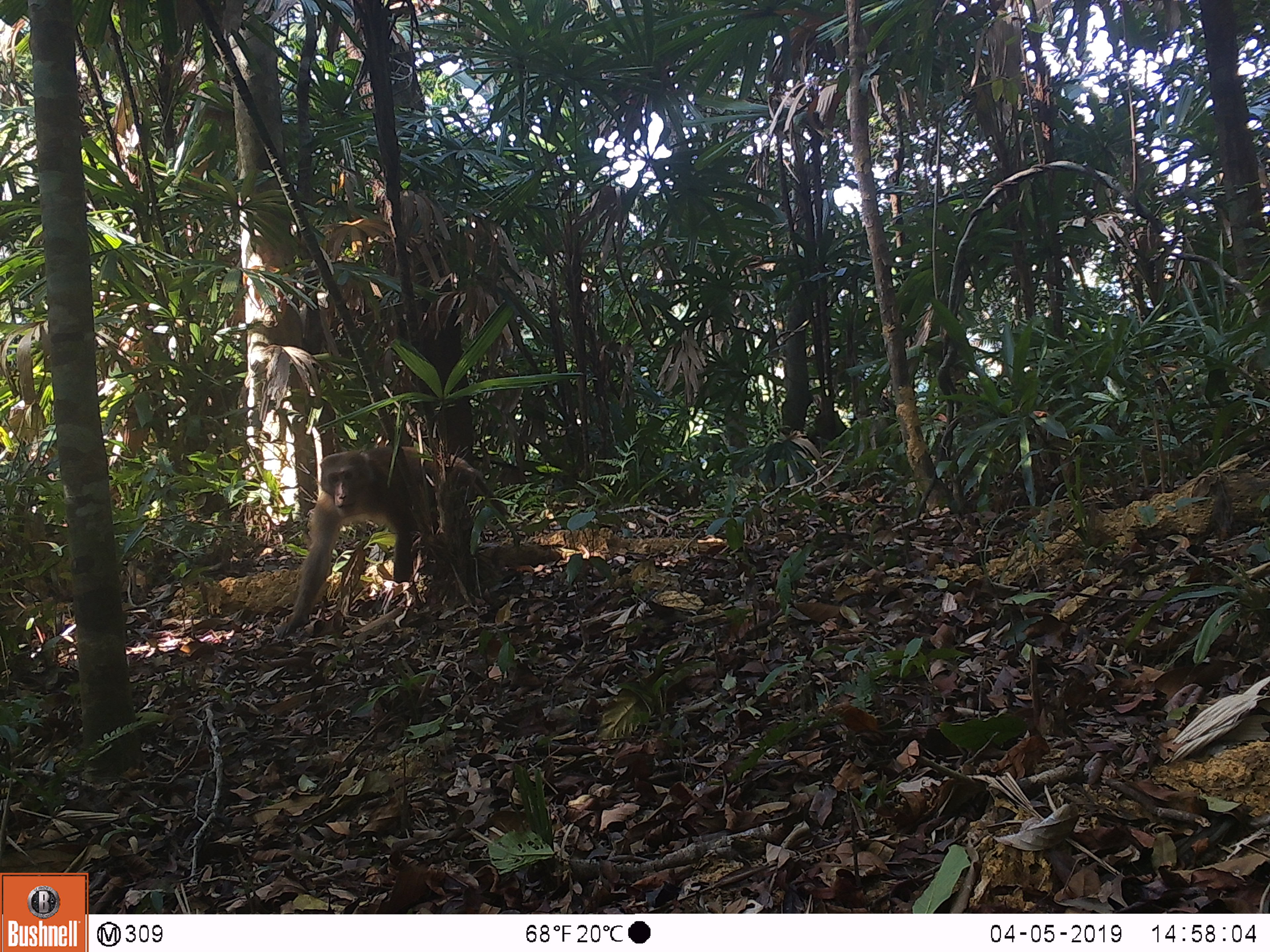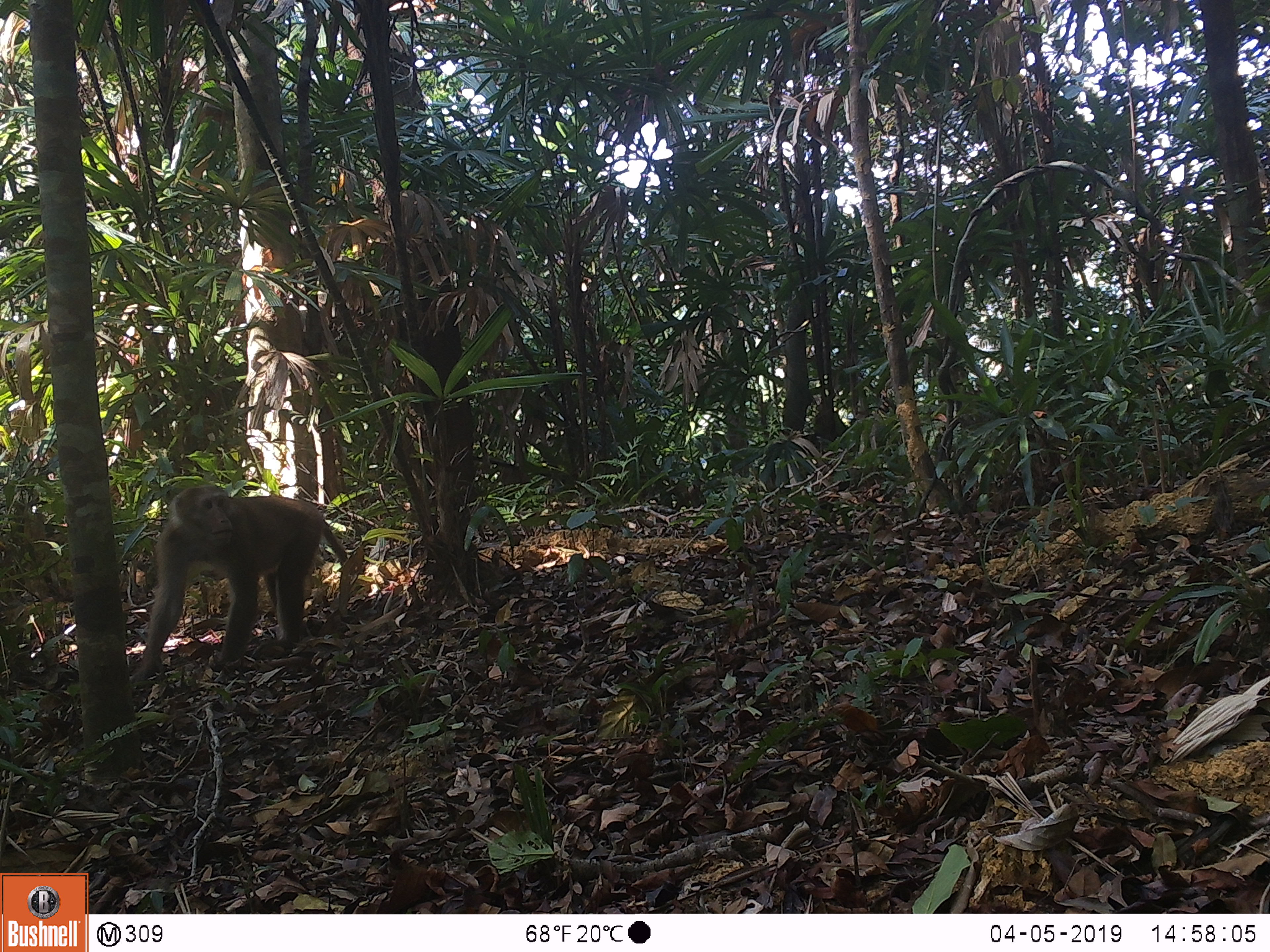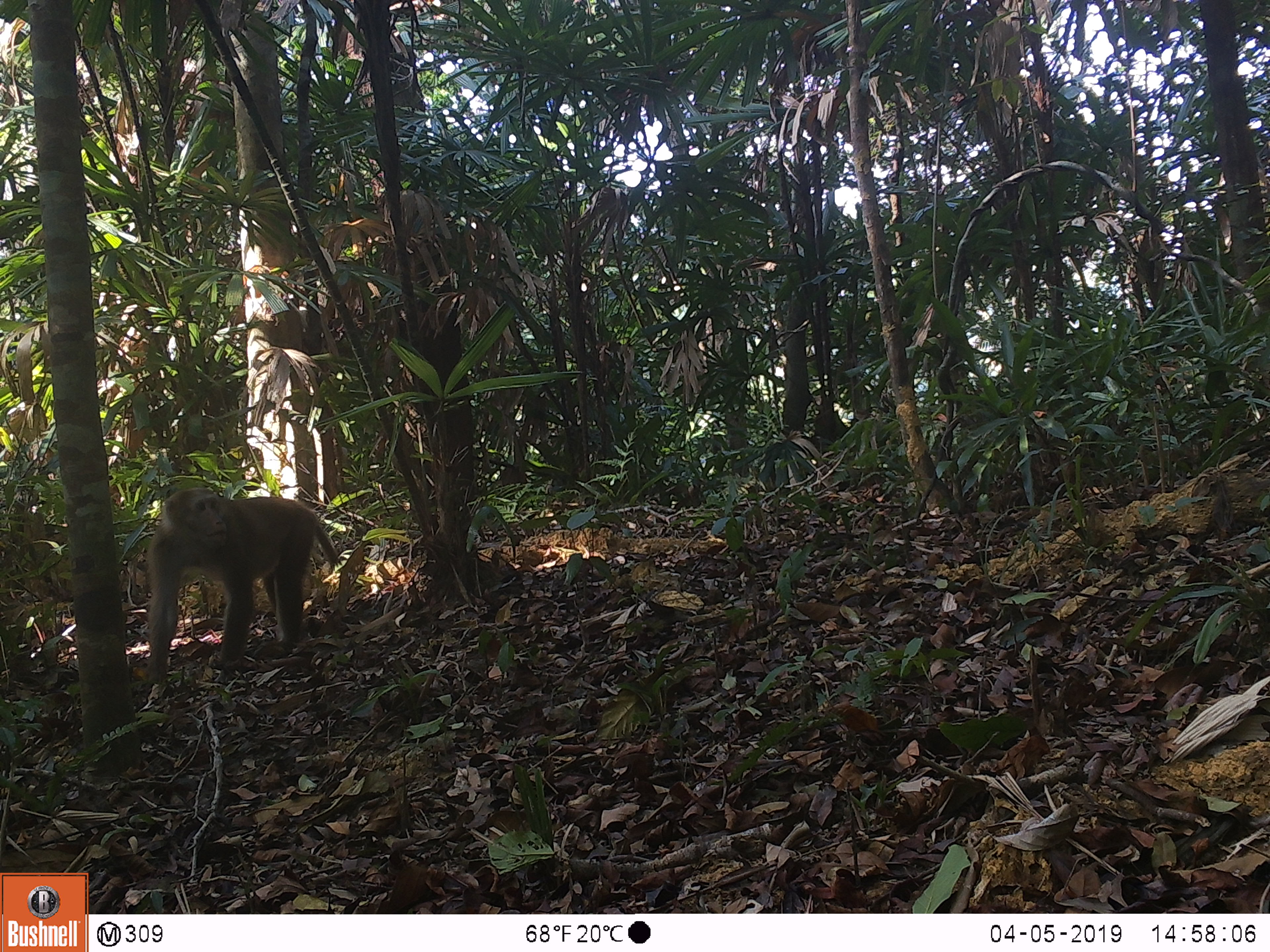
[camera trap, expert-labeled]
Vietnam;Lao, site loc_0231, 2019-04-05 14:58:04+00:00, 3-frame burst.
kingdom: Animalia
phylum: Chordata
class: Mammalia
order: Primates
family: Cercopithecidae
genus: Macaca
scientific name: Macaca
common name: macaques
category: assam or rhesus macaque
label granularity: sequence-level